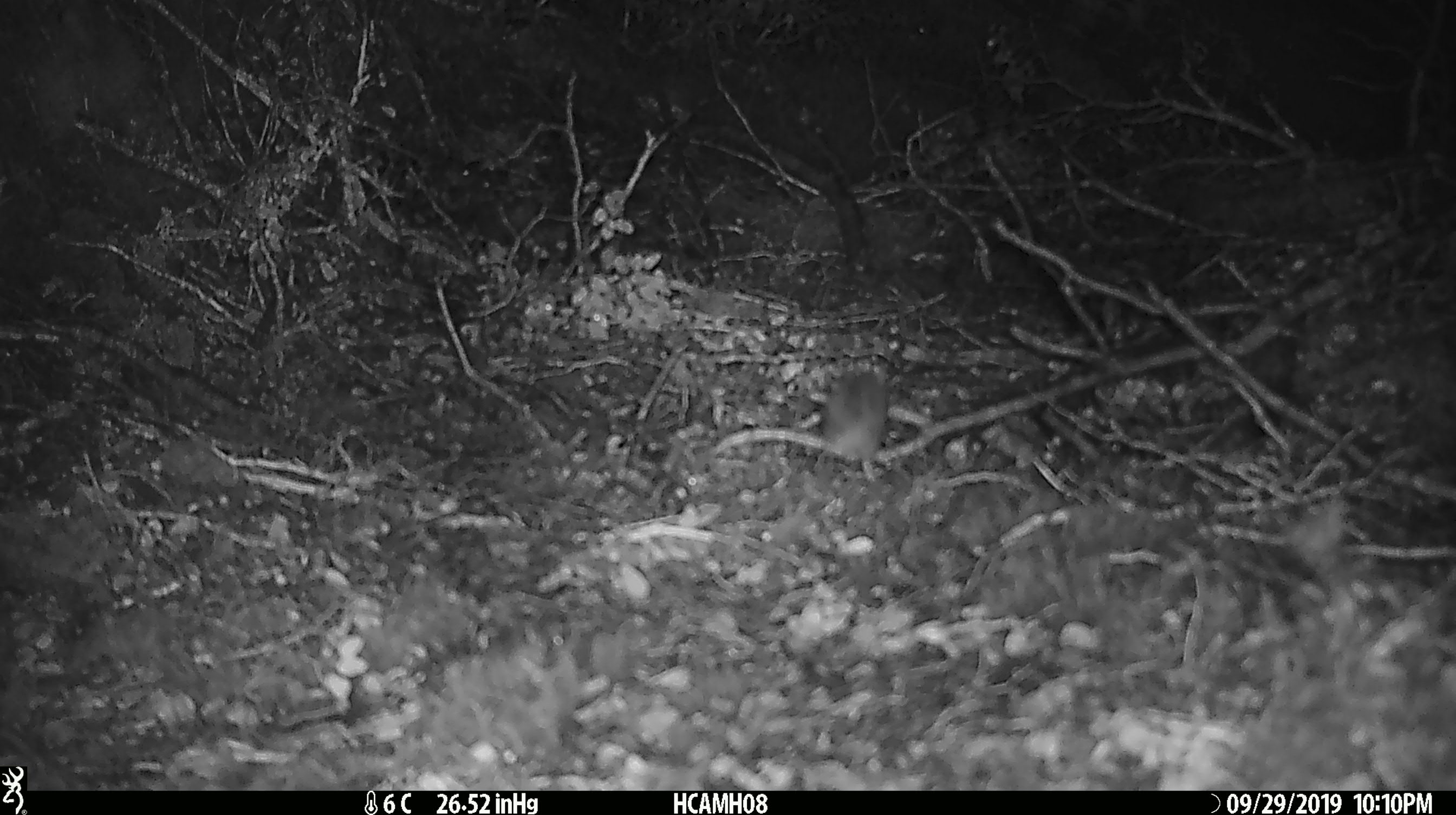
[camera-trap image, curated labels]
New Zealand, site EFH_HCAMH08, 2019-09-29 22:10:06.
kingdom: Animalia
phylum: Chordata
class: Mammalia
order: Rodentia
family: Muridae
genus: Mus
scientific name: Mus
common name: mouse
Mouse (Mus).